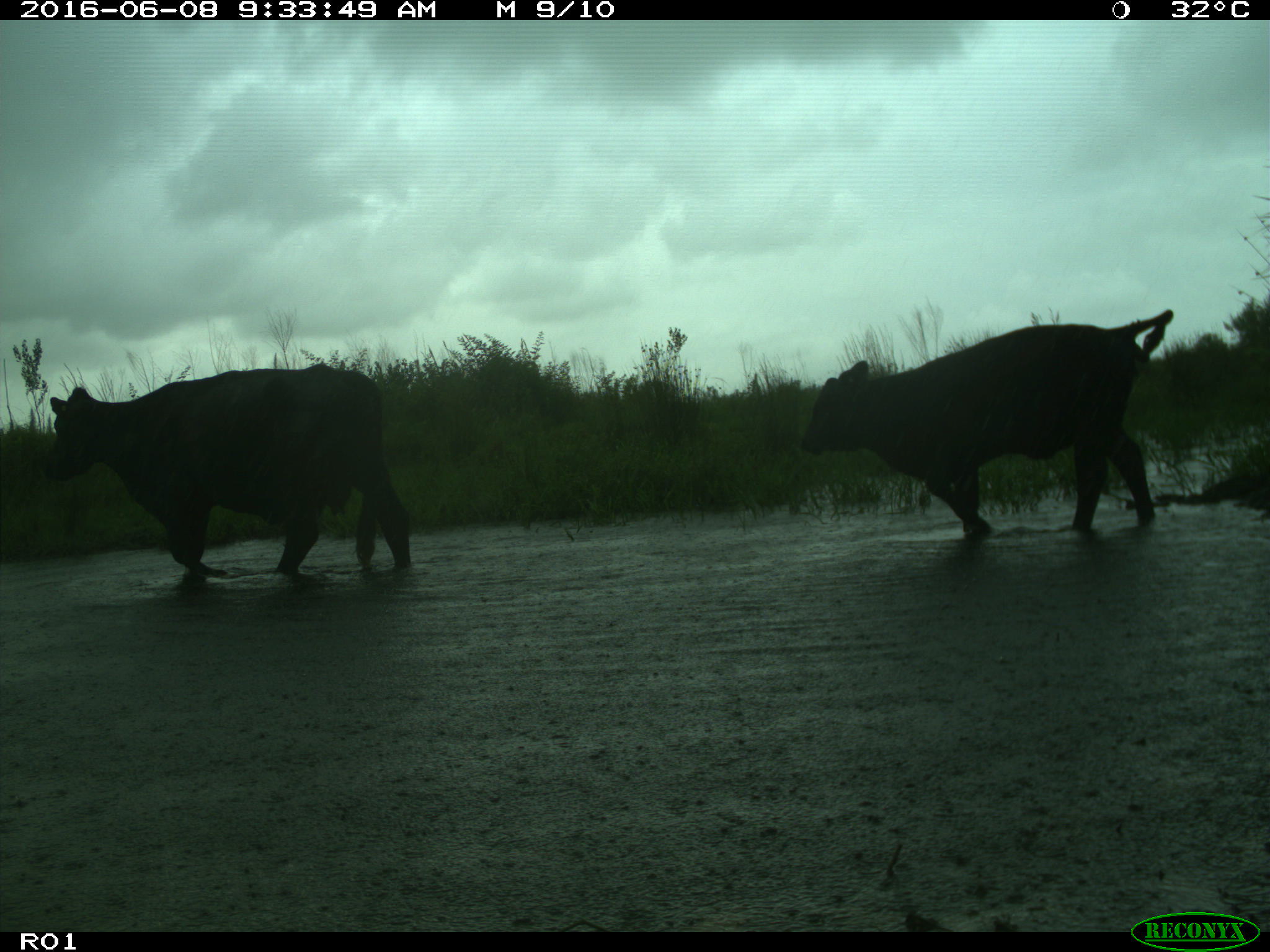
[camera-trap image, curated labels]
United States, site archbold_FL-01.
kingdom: Animalia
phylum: Chordata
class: Mammalia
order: Artiodactyla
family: Bovidae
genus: Bos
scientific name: Bos taurus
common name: domestic cow